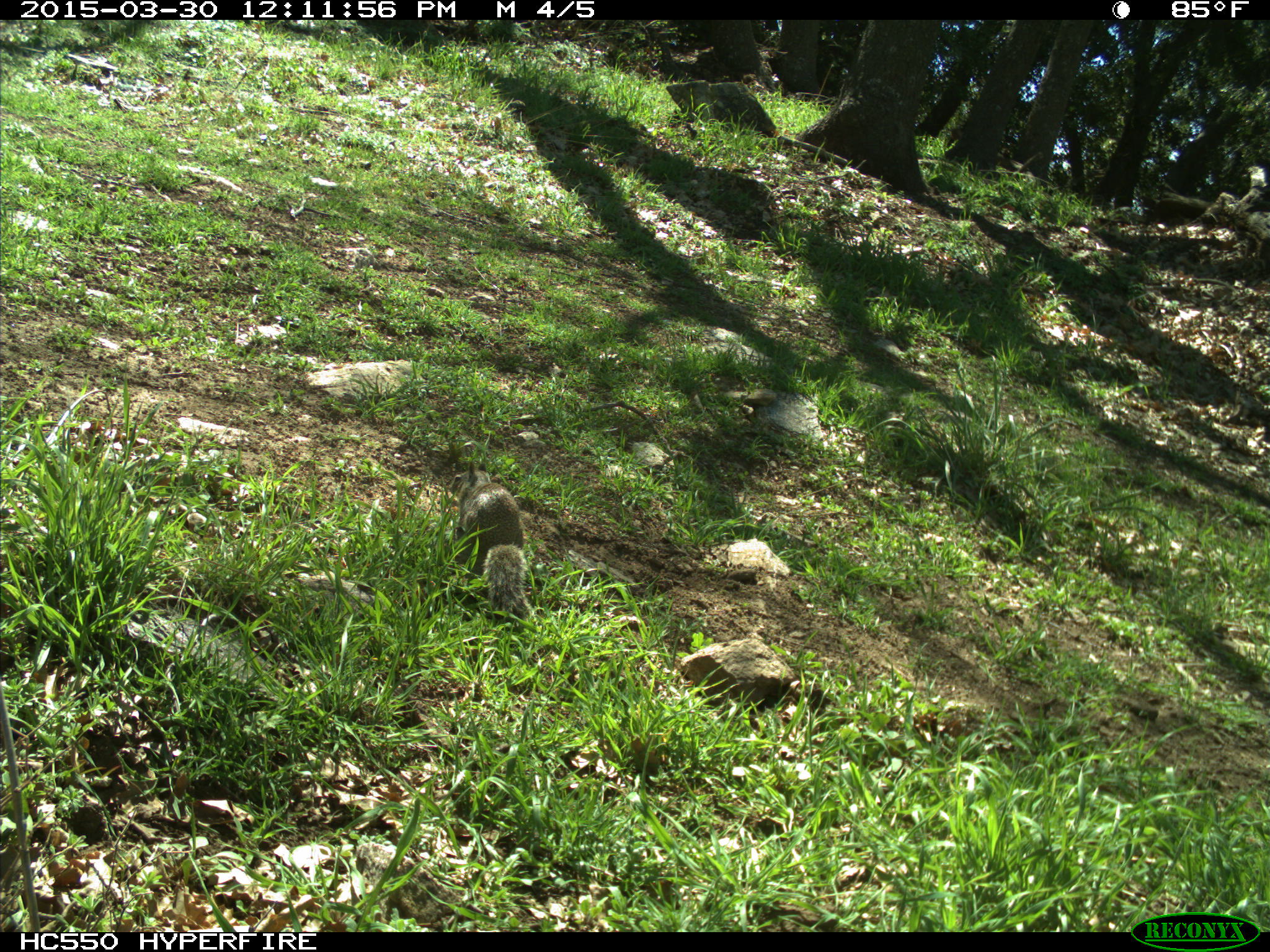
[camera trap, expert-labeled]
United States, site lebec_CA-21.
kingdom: Animalia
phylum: Chordata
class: Mammalia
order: Rodentia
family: Sciuridae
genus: Otospermophilus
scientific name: Otospermophilus beecheyi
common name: california ground squirrel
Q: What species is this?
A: Otospermophilus beecheyi (california ground squirrel).